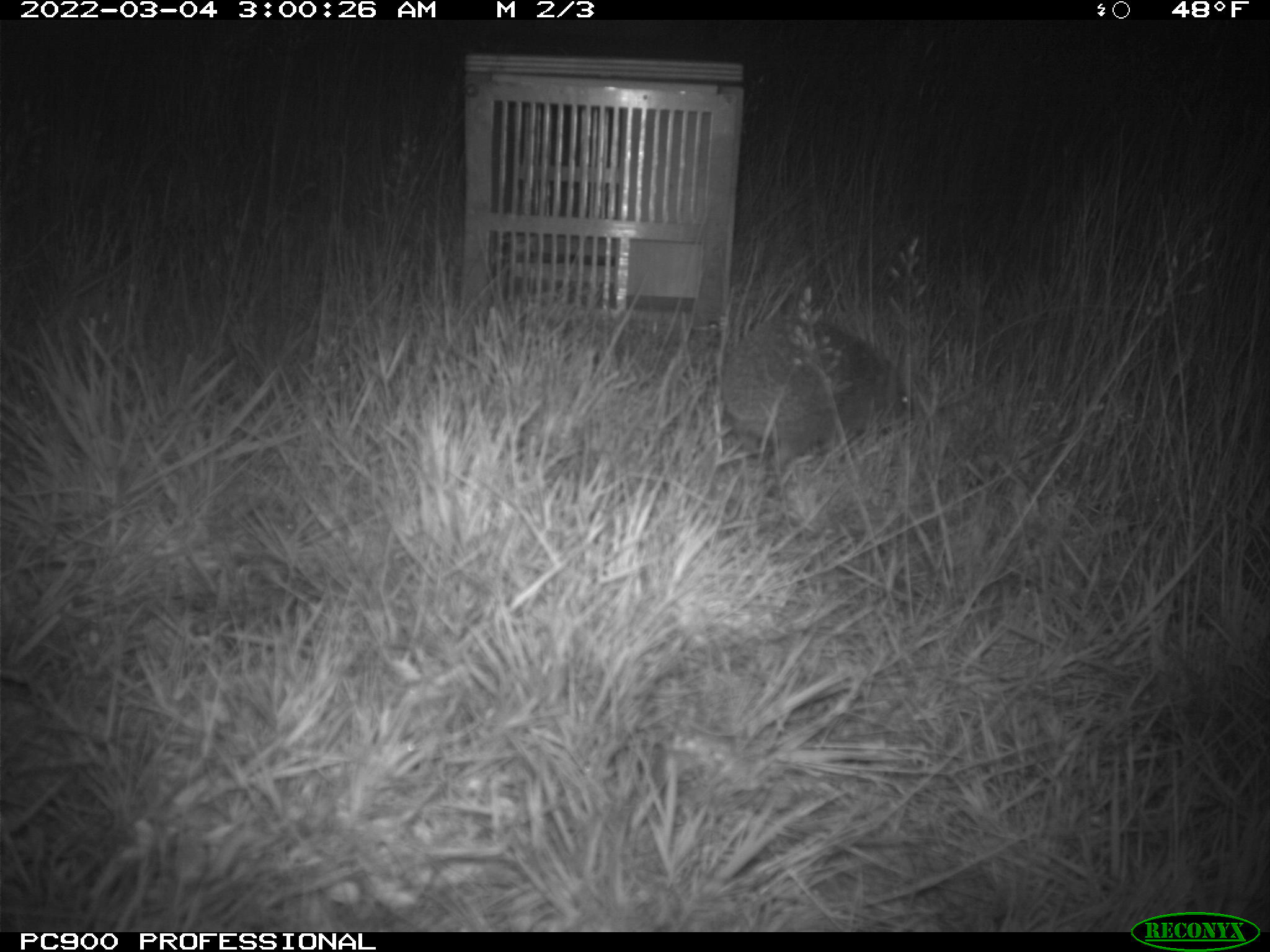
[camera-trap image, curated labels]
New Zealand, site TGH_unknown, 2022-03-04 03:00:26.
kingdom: Animalia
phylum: Chordata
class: Mammalia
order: Eulipotyphla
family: Erinaceidae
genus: Erinaceus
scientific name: Erinaceus europaeus europaeus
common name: european hedgehog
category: hedgehog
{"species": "hedgehog (european hedgehog) (Erinaceus europaeus europaeus)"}